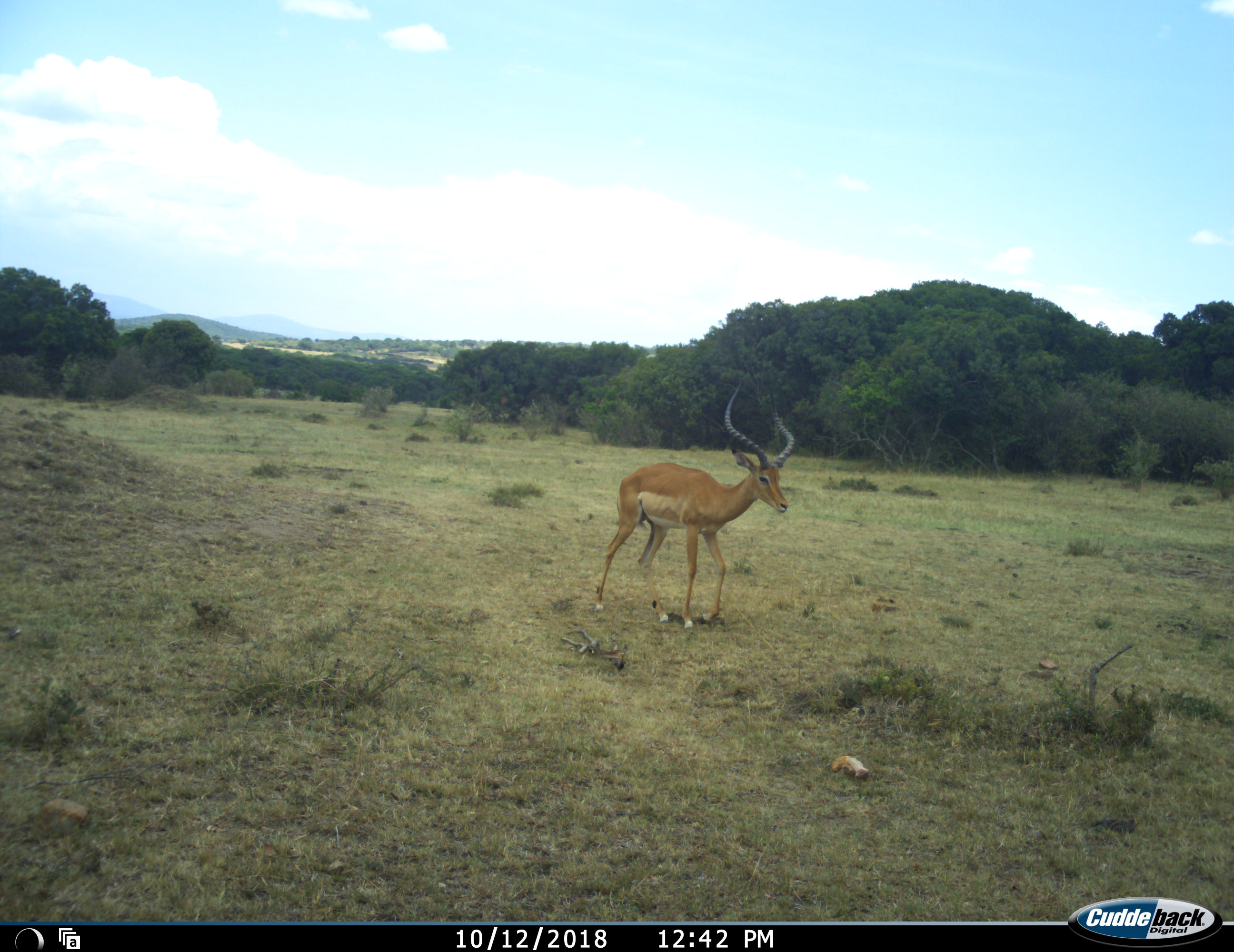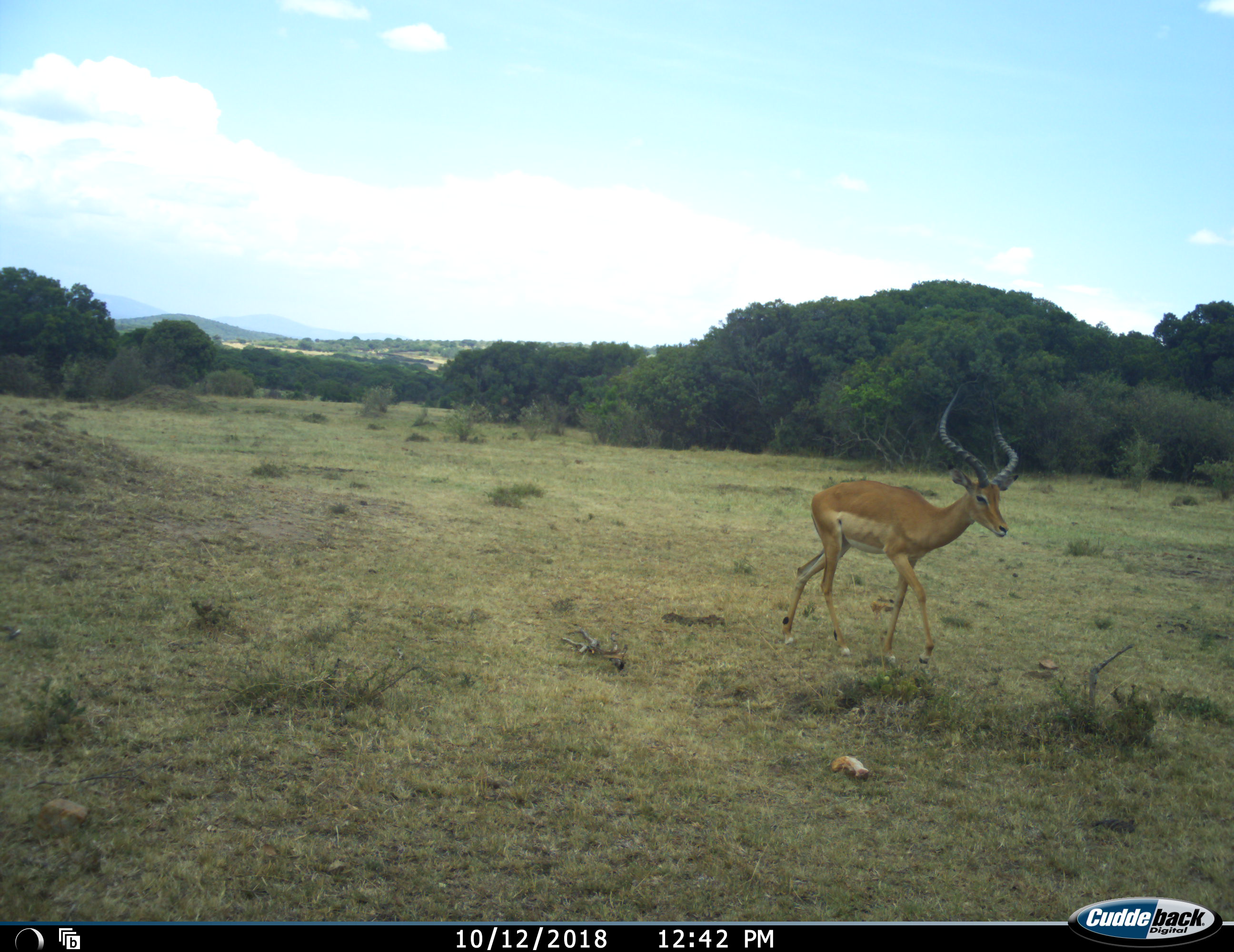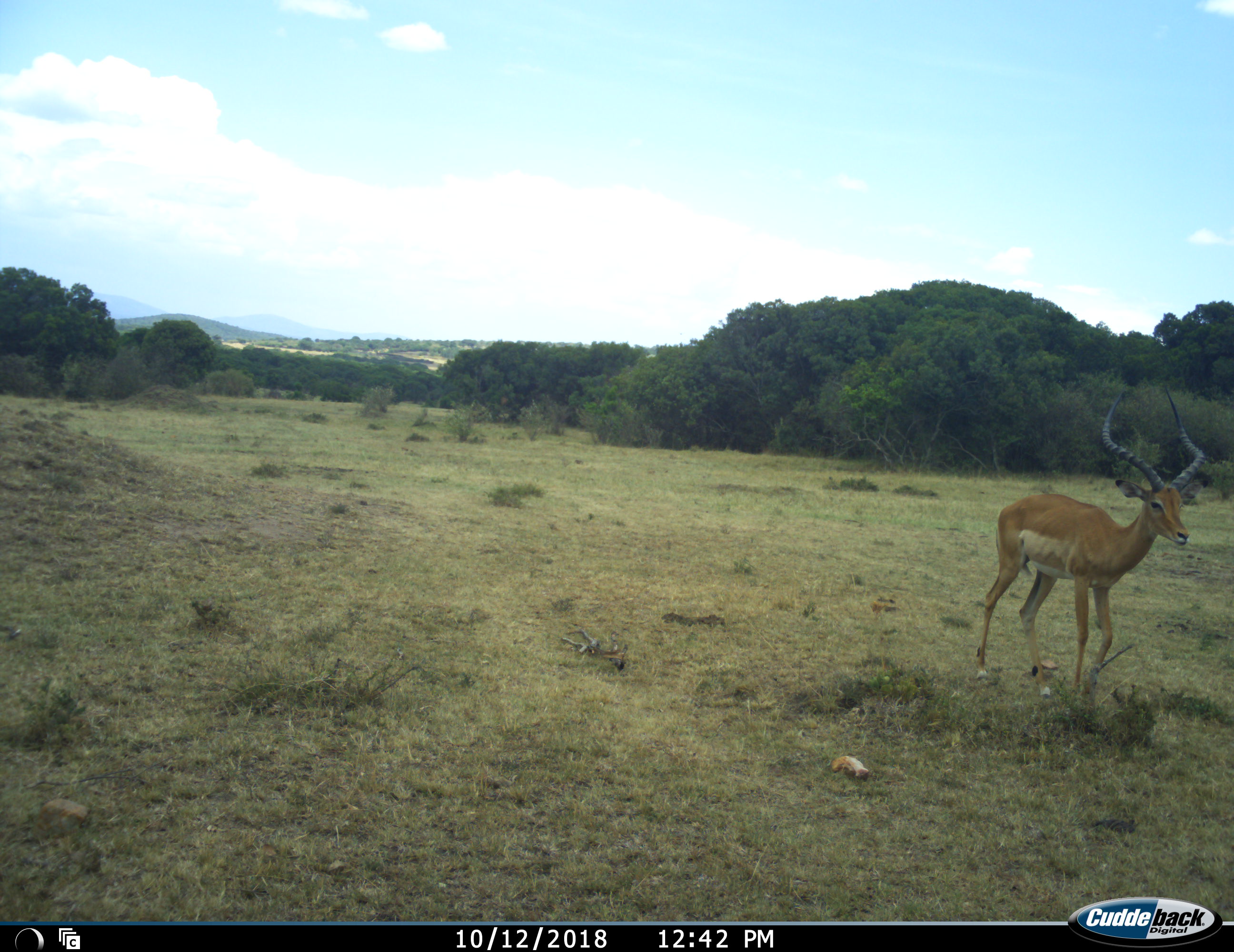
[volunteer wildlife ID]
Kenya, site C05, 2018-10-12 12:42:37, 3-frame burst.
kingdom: Animalia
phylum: Chordata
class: Mammalia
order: Artiodactyla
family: Bovidae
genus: Aepyceros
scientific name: Aepyceros melampus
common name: impala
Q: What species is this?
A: Impala (Aepyceros melampus).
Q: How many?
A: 1.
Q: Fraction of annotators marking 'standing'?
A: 11%.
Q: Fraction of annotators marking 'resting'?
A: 0%.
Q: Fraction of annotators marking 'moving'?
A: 100%.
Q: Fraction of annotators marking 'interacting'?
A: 0%.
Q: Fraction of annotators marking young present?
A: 0%.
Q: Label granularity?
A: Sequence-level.